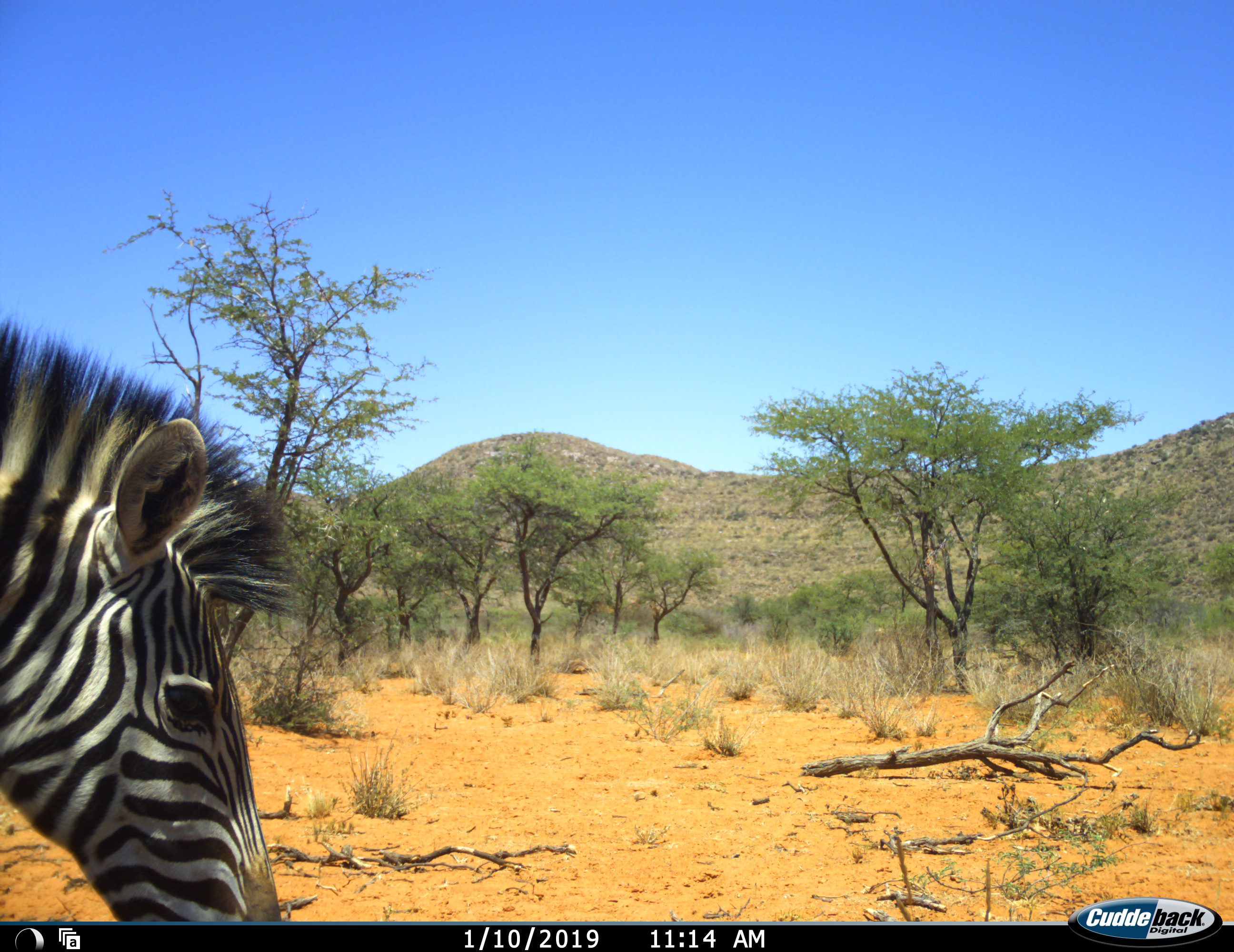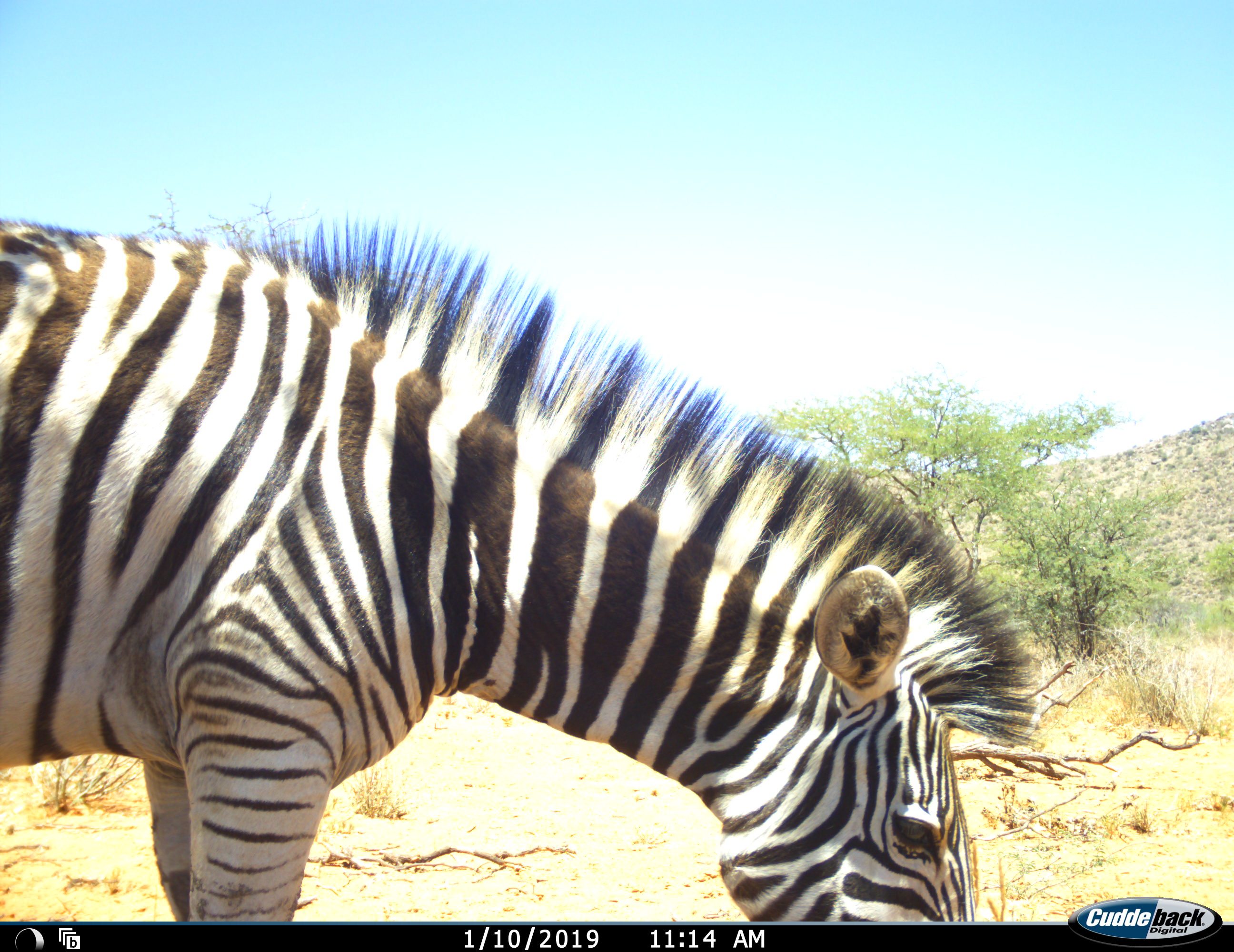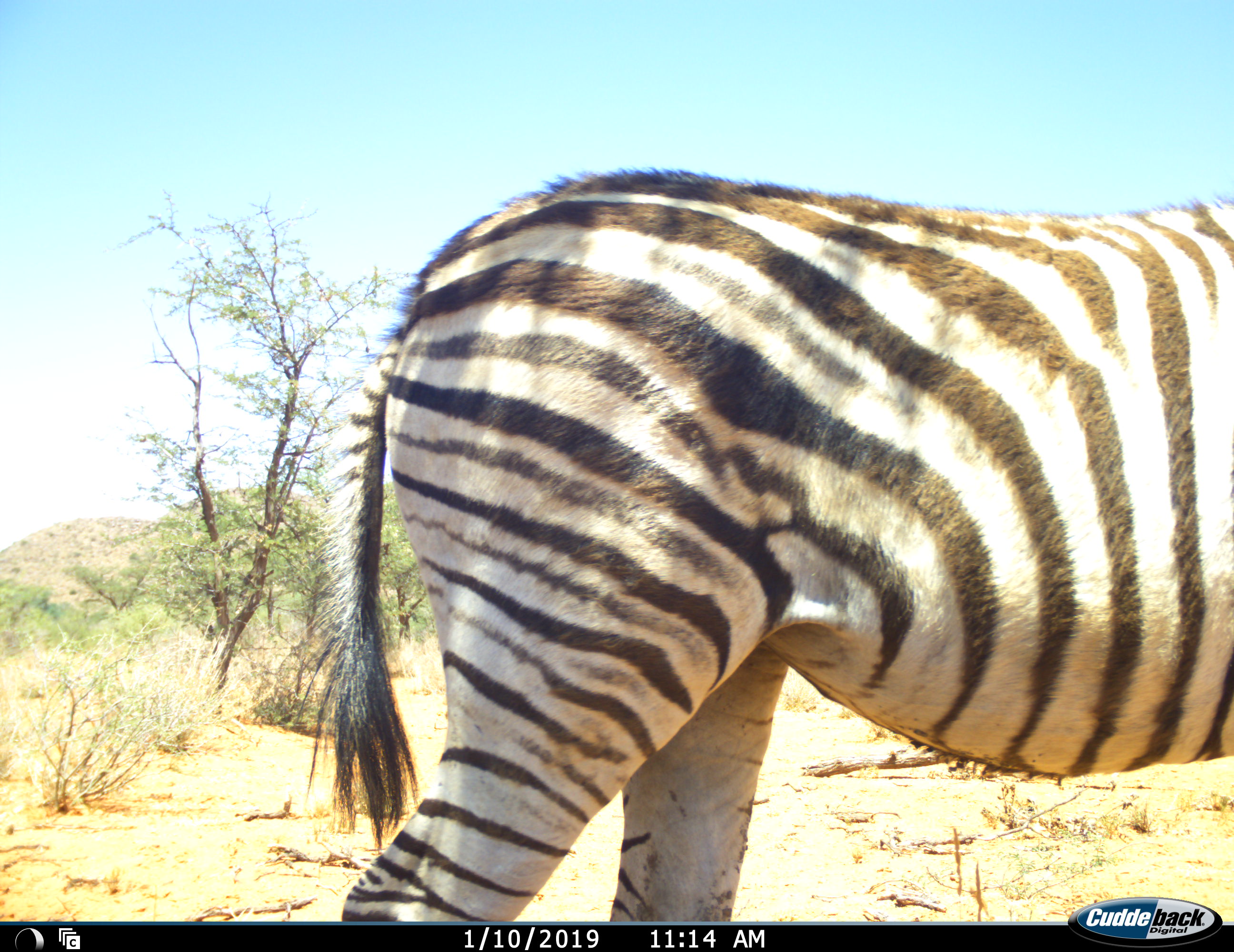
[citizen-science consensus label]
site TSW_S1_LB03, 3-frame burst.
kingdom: Animalia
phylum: Chordata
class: Mammalia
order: Perissodactyla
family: Equidae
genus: Equus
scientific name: Equus quagga burchellii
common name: burchell's zebra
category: zebraburchells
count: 1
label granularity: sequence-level